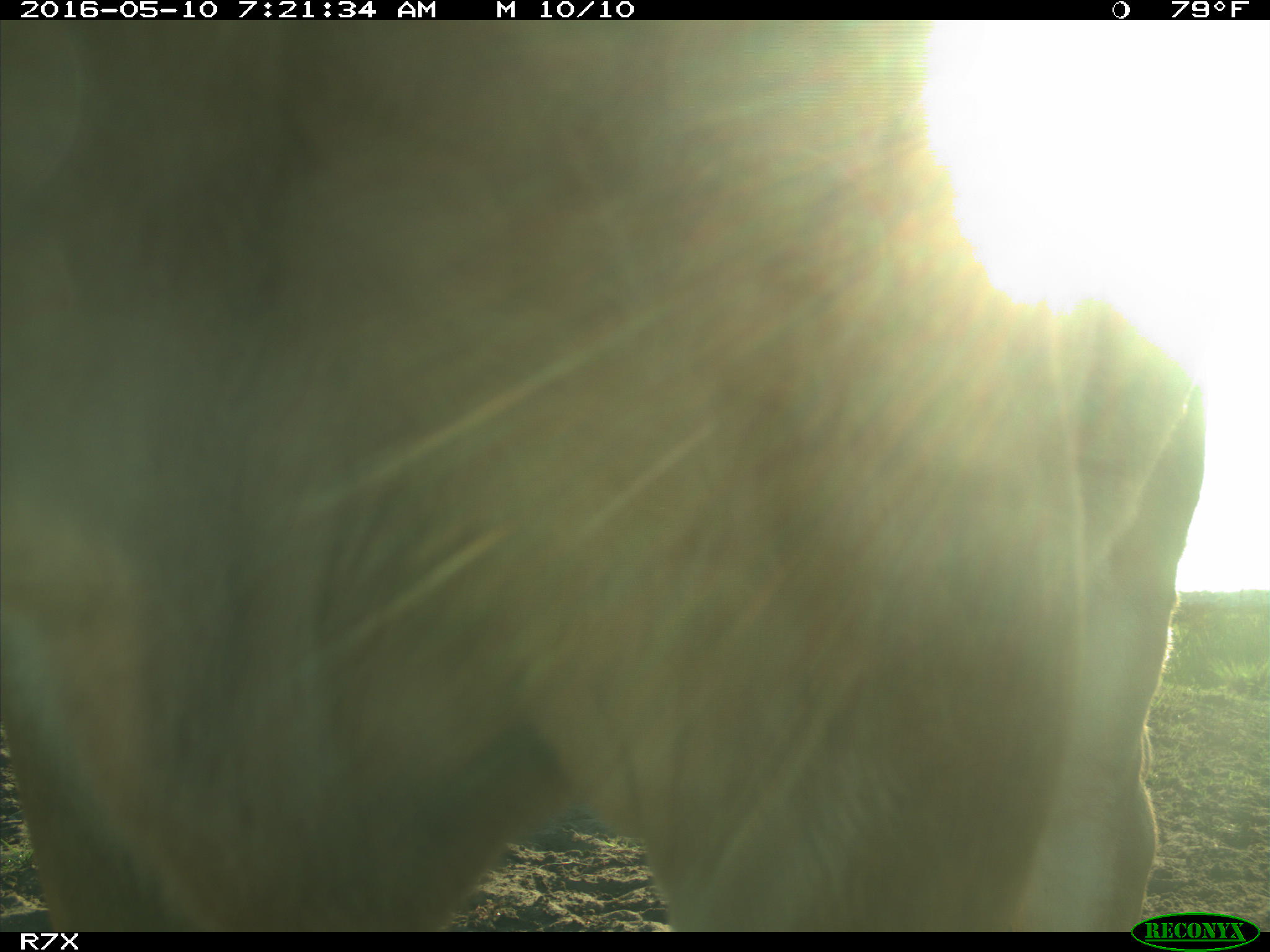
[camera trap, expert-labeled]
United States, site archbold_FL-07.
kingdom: Animalia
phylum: Chordata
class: Mammalia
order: Artiodactyla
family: Bovidae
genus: Bos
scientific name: Bos taurus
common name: domestic cow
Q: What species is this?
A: Bos taurus (domestic cow).